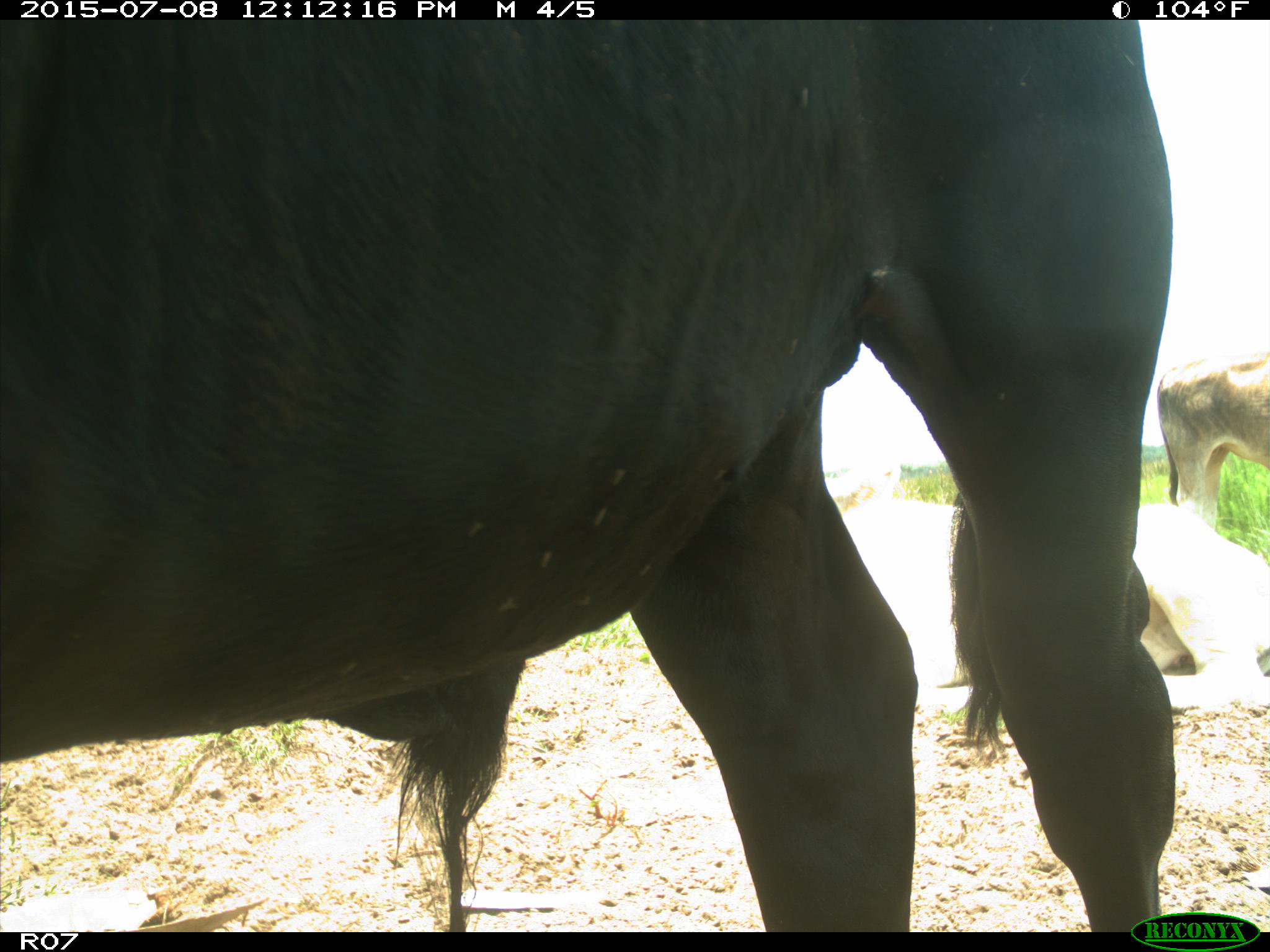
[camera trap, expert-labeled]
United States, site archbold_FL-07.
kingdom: Animalia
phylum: Chordata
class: Mammalia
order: Artiodactyla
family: Bovidae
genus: Bos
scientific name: Bos taurus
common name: domestic cow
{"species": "Bos taurus (domestic cow)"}